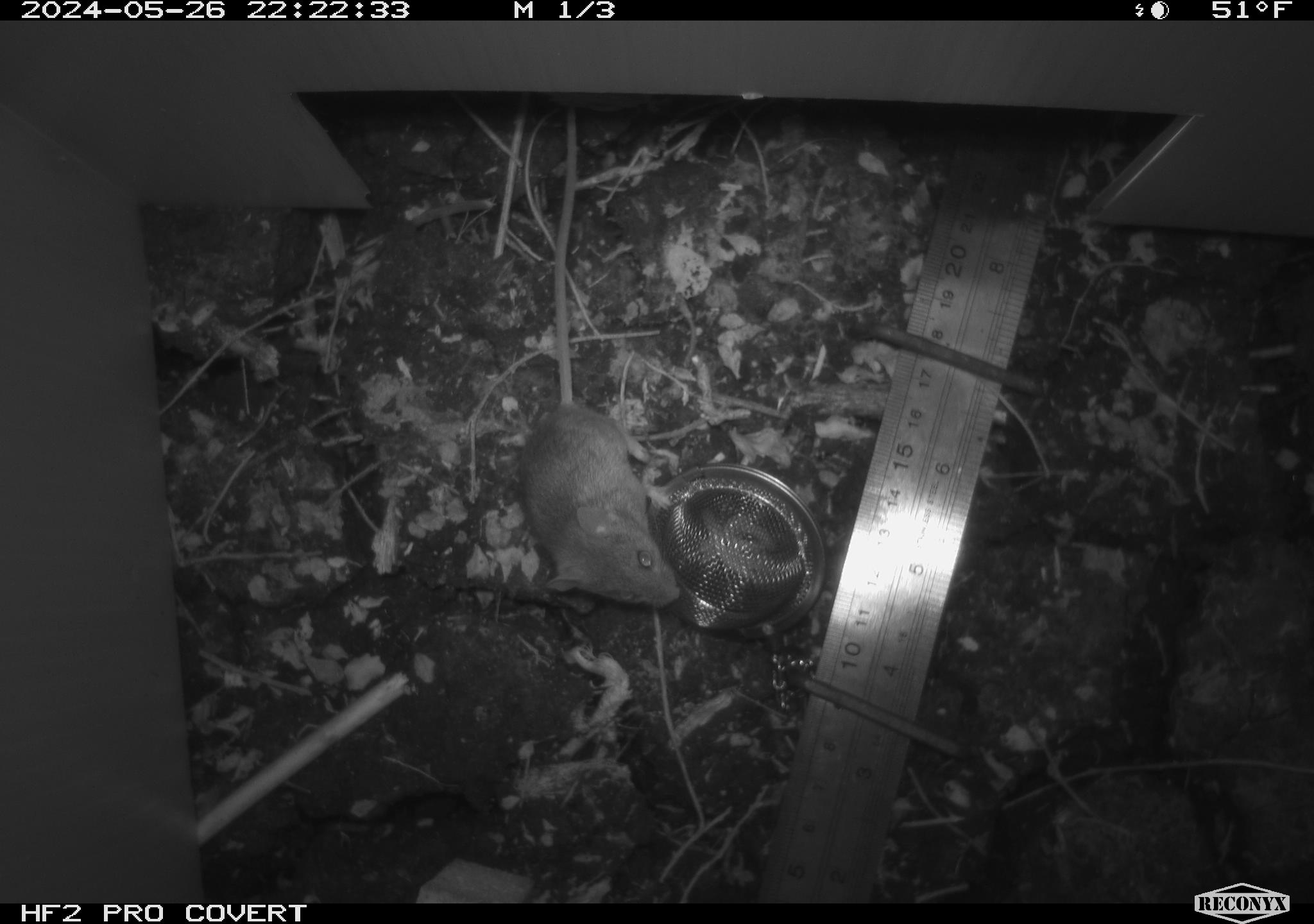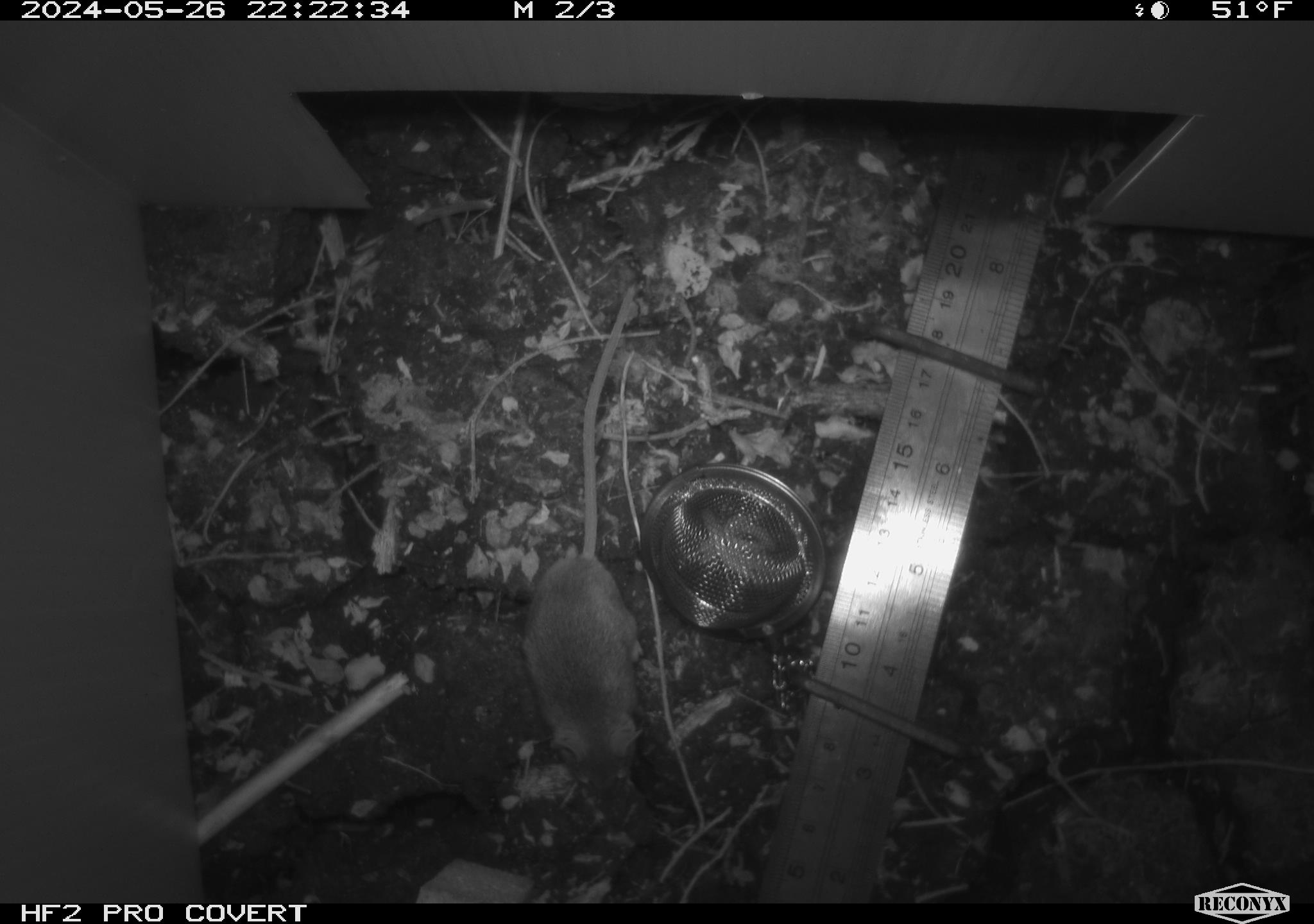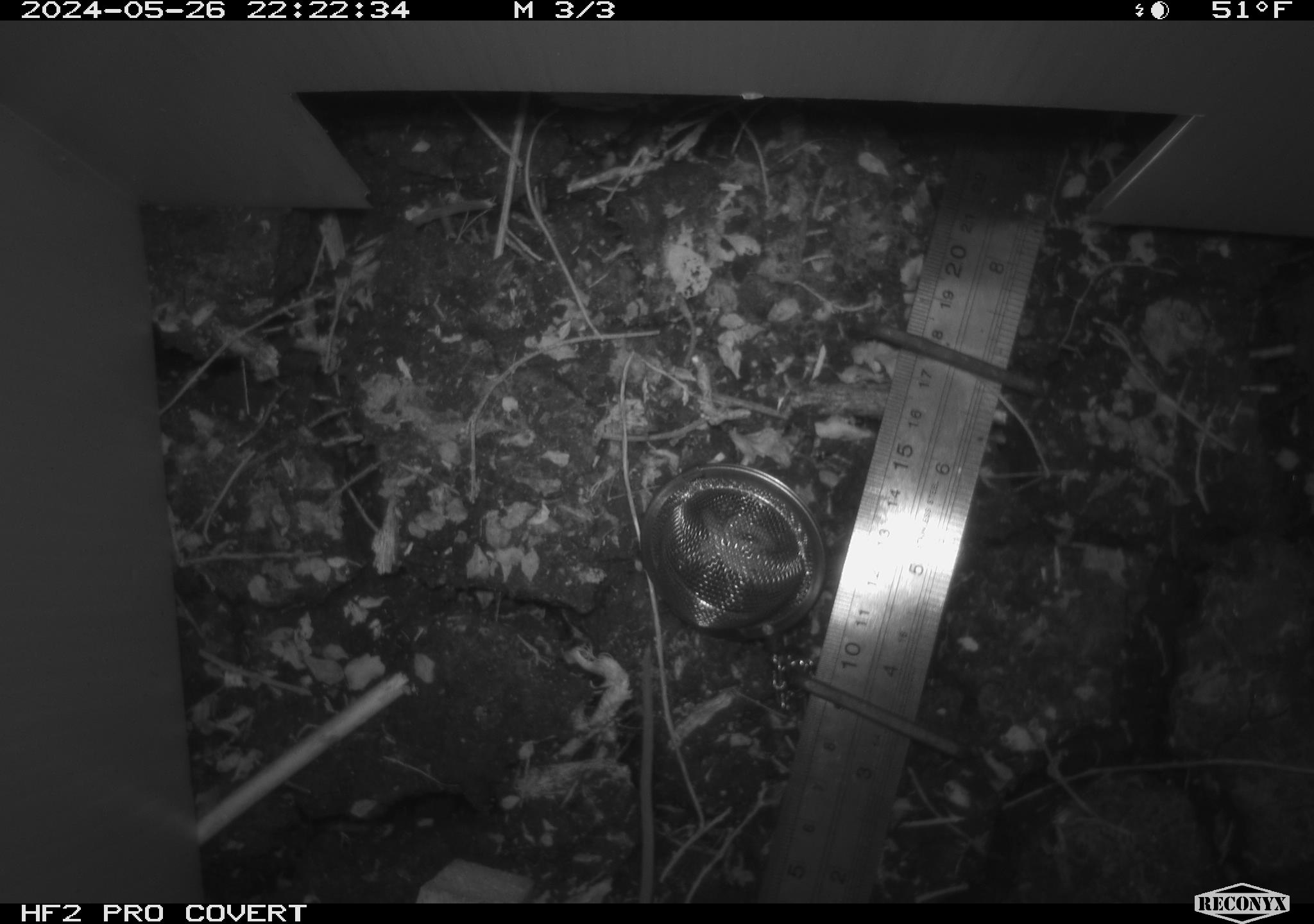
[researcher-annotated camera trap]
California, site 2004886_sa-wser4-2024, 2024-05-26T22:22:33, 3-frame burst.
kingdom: Animalia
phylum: Chordata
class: Mammalia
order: Rodentia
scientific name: Rodentia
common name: mouse species